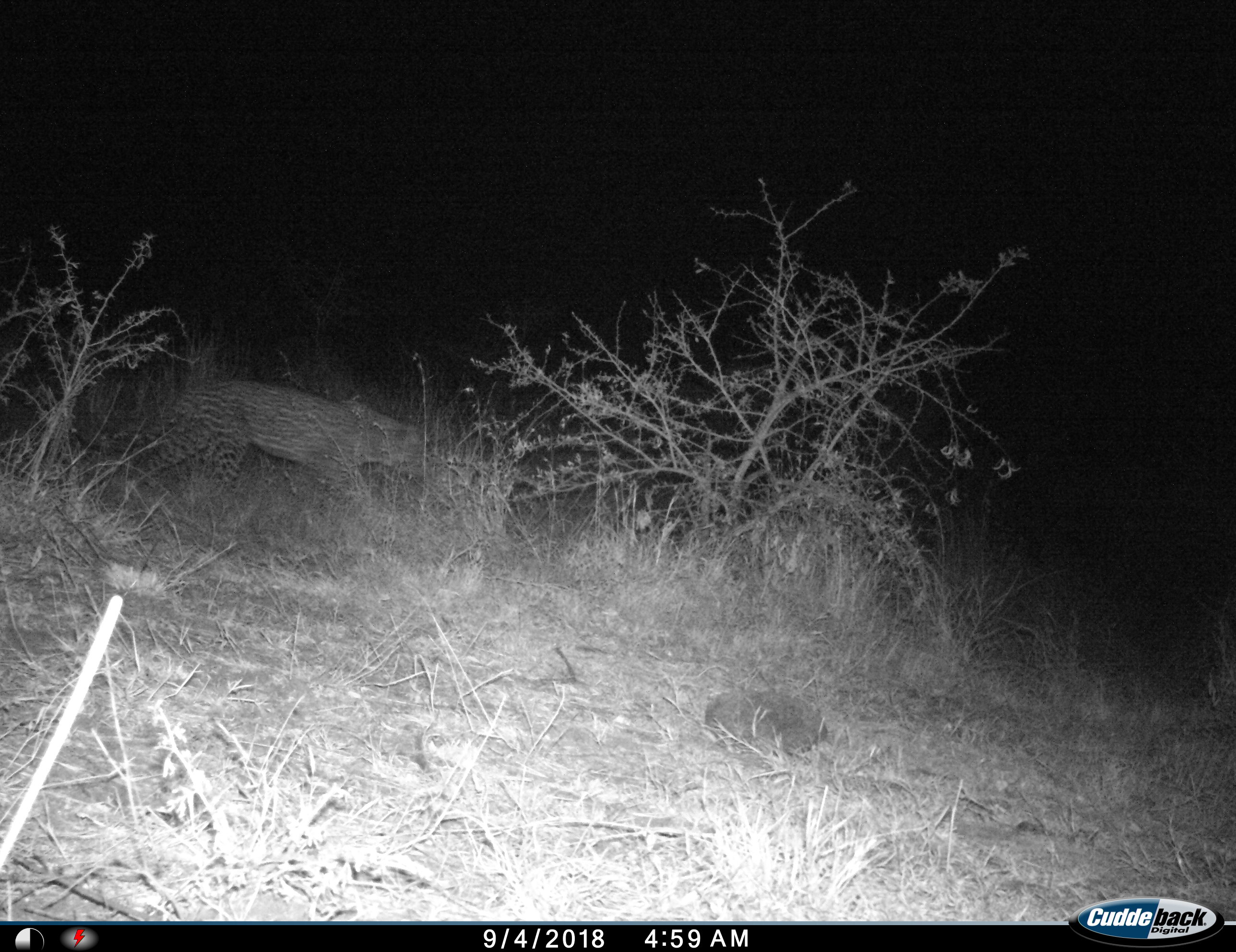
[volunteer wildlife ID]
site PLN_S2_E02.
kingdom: Animalia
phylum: Chordata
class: Mammalia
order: Carnivora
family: Felidae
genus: Panthera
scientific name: Panthera pardus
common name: leopard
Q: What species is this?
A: Leopard (Panthera pardus).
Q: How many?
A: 1.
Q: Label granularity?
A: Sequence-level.